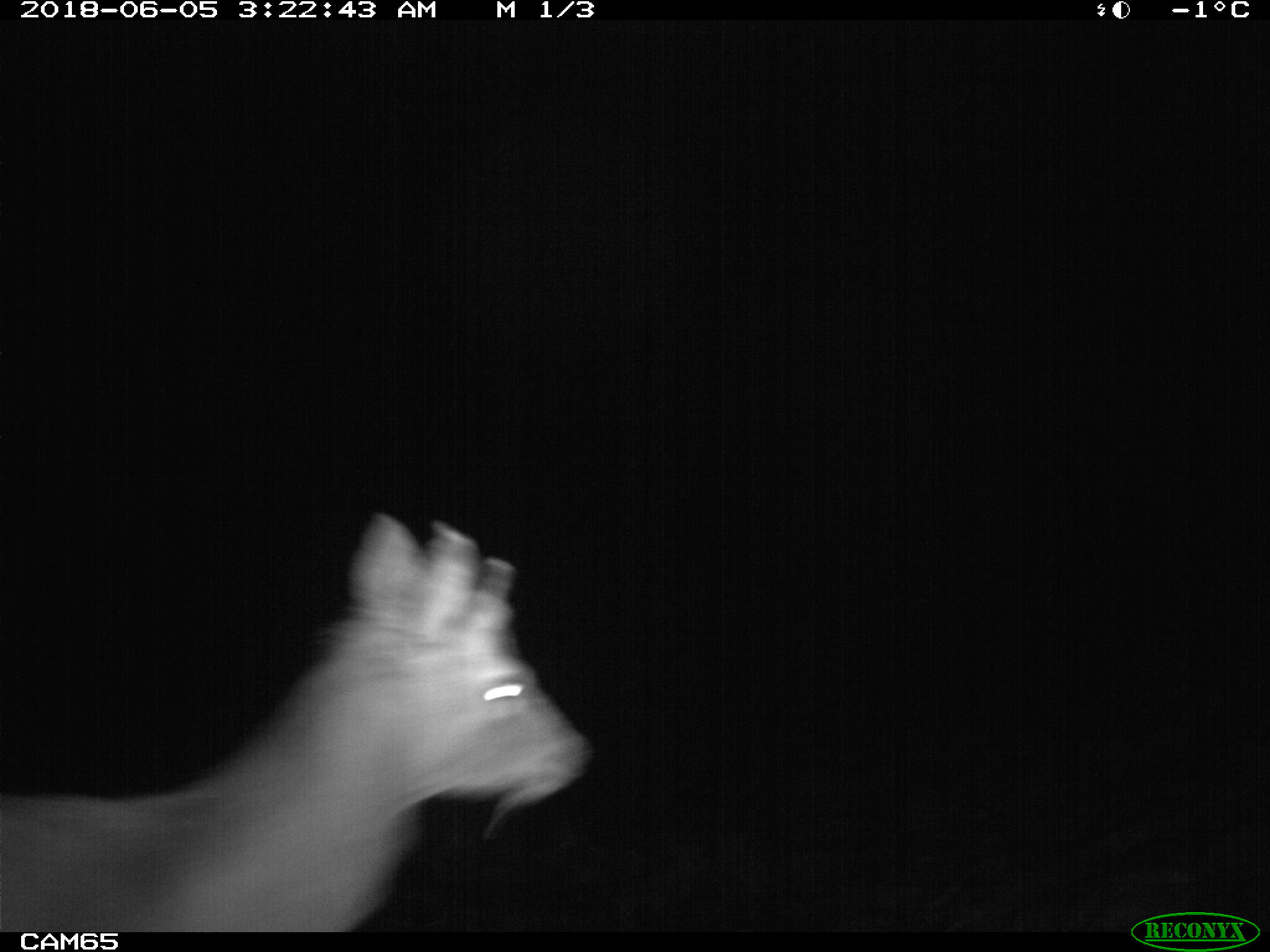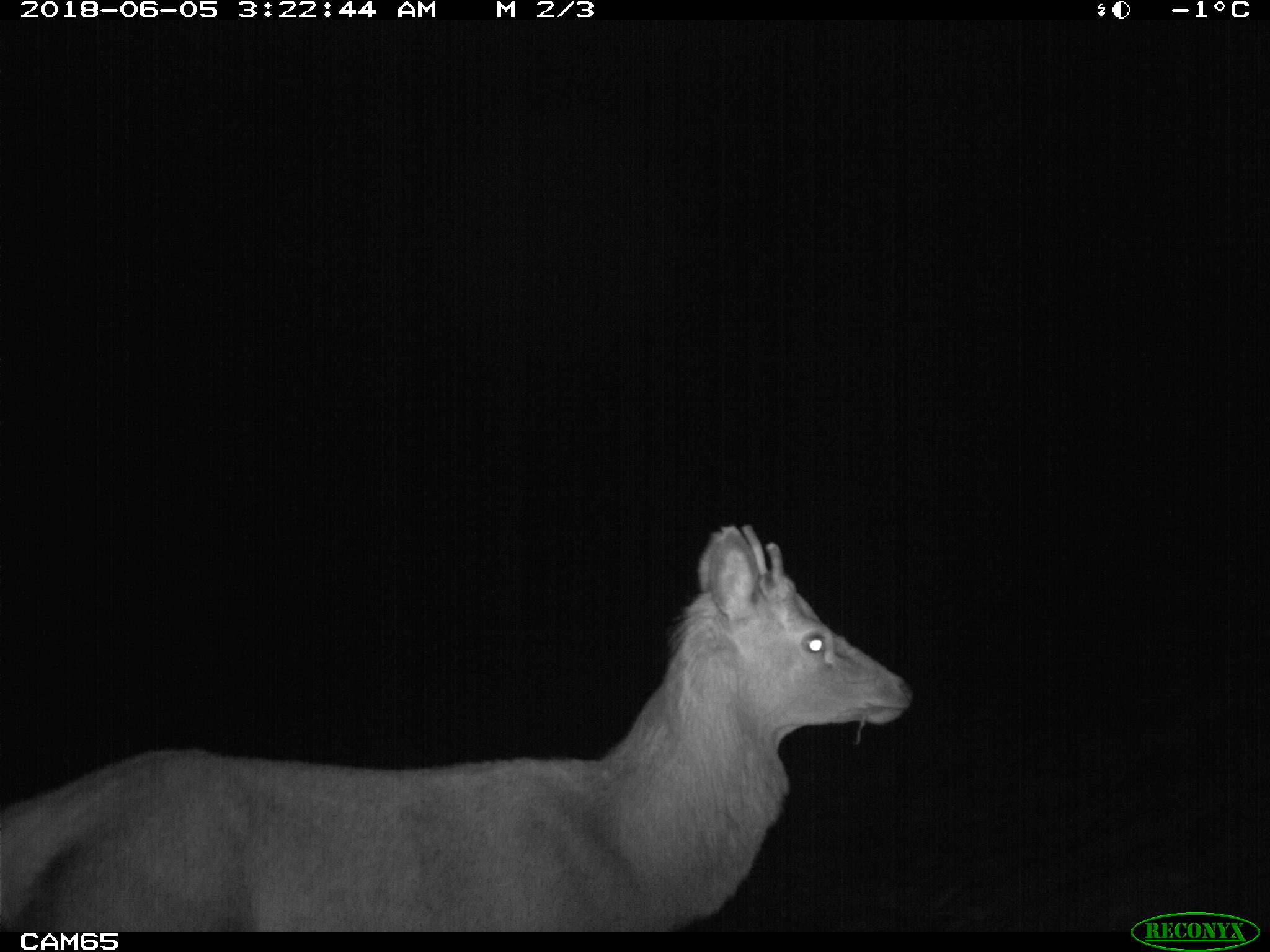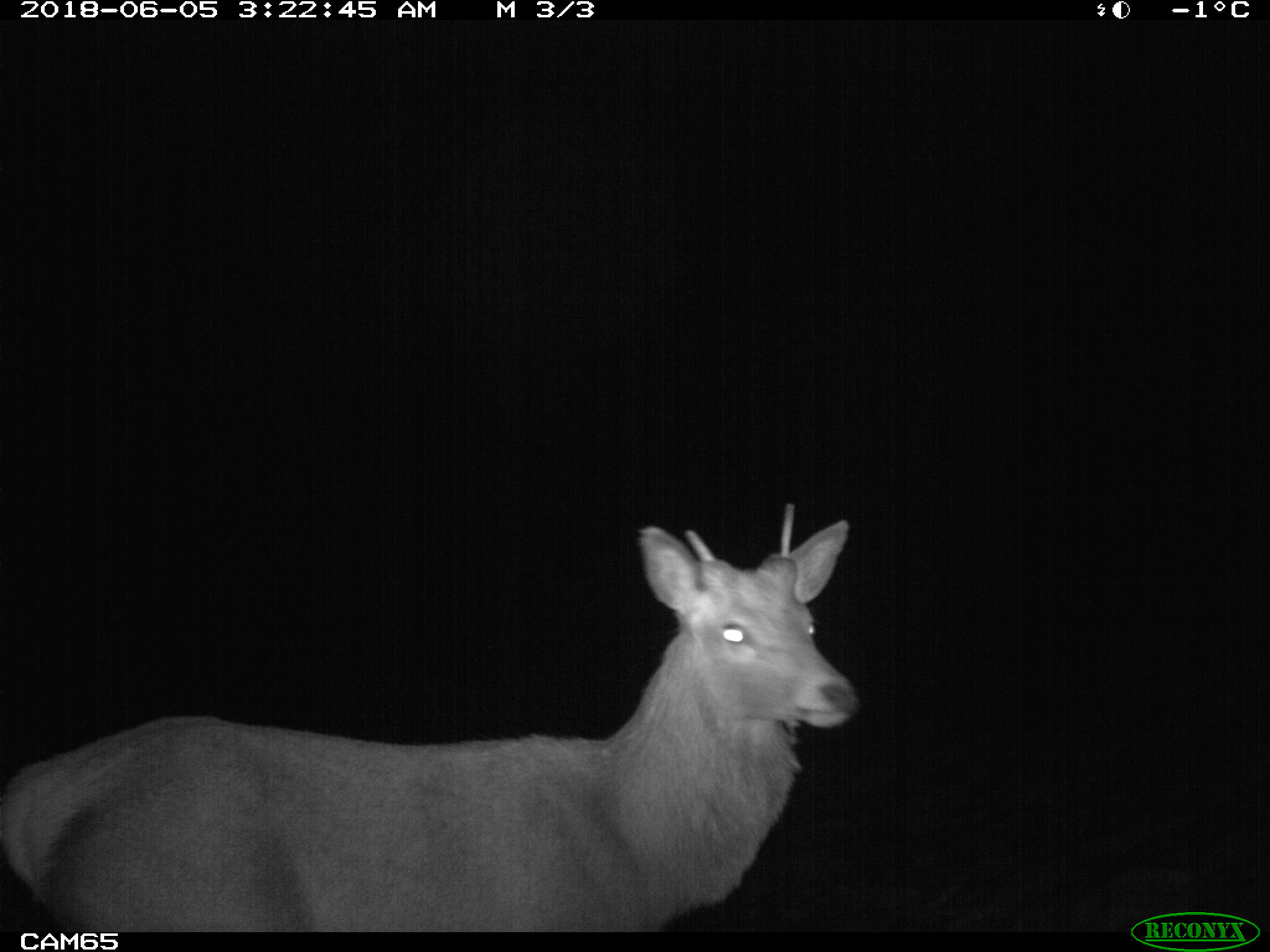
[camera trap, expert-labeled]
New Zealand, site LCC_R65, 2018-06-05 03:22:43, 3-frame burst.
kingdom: Animalia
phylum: Chordata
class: Mammalia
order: Artiodactyla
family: Cervidae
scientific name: Cervidae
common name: deer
Deer (Cervidae).